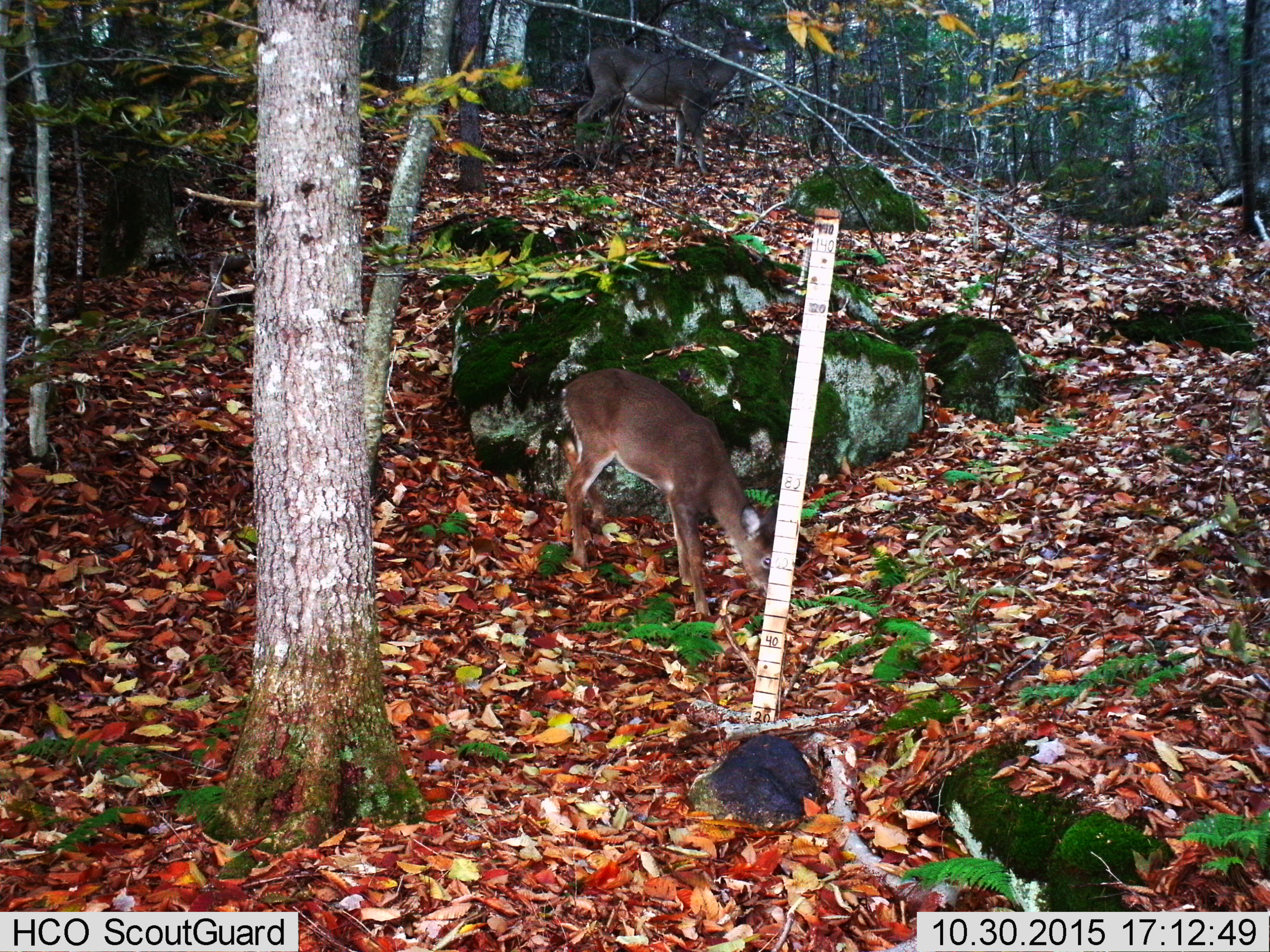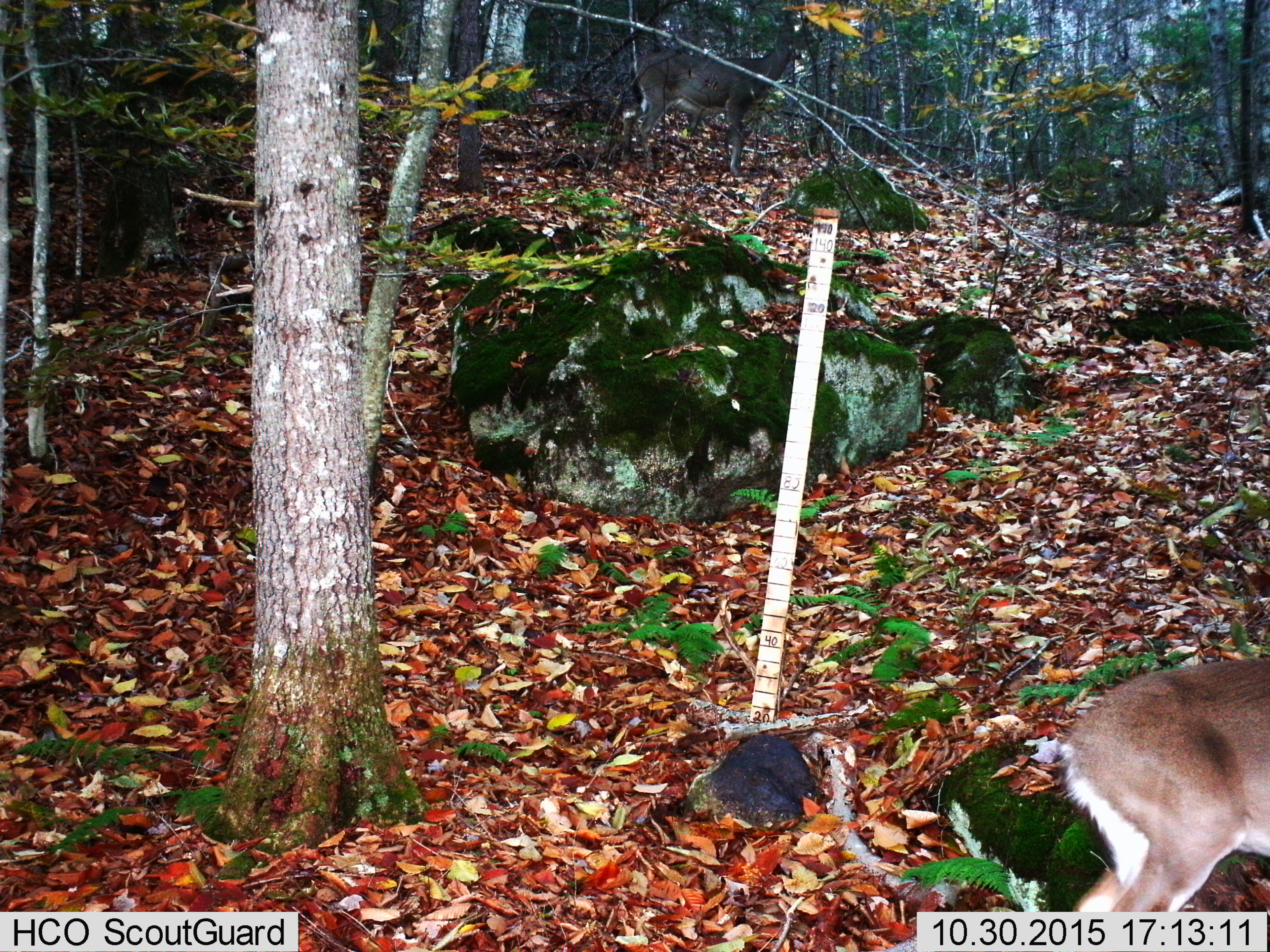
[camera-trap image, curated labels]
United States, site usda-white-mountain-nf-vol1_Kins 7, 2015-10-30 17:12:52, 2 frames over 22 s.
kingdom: Animalia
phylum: Chordata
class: Mammalia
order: Artiodactyla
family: Cervidae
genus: Odocoileus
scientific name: Odocoileus virginianus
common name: white-tailed deer